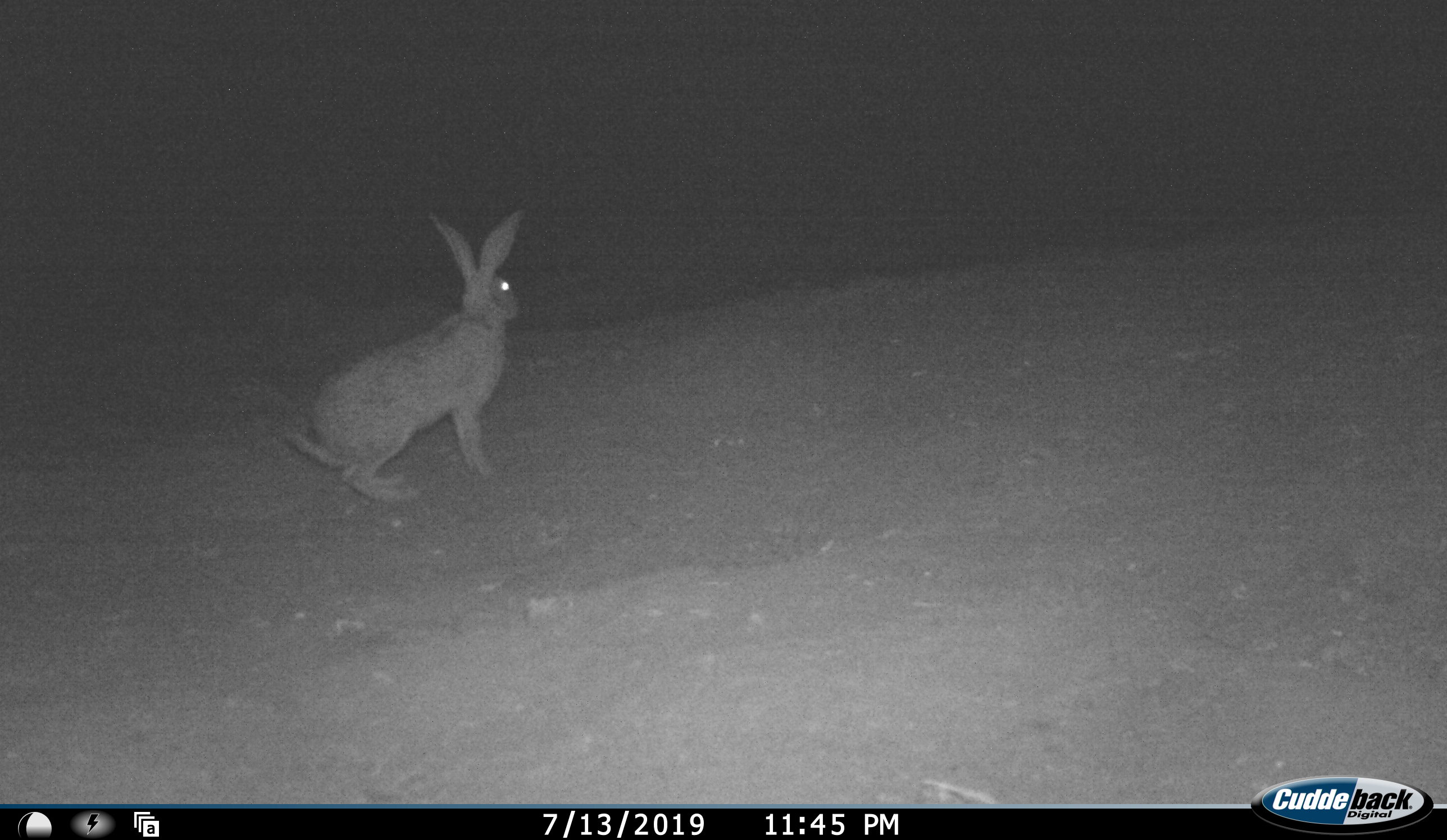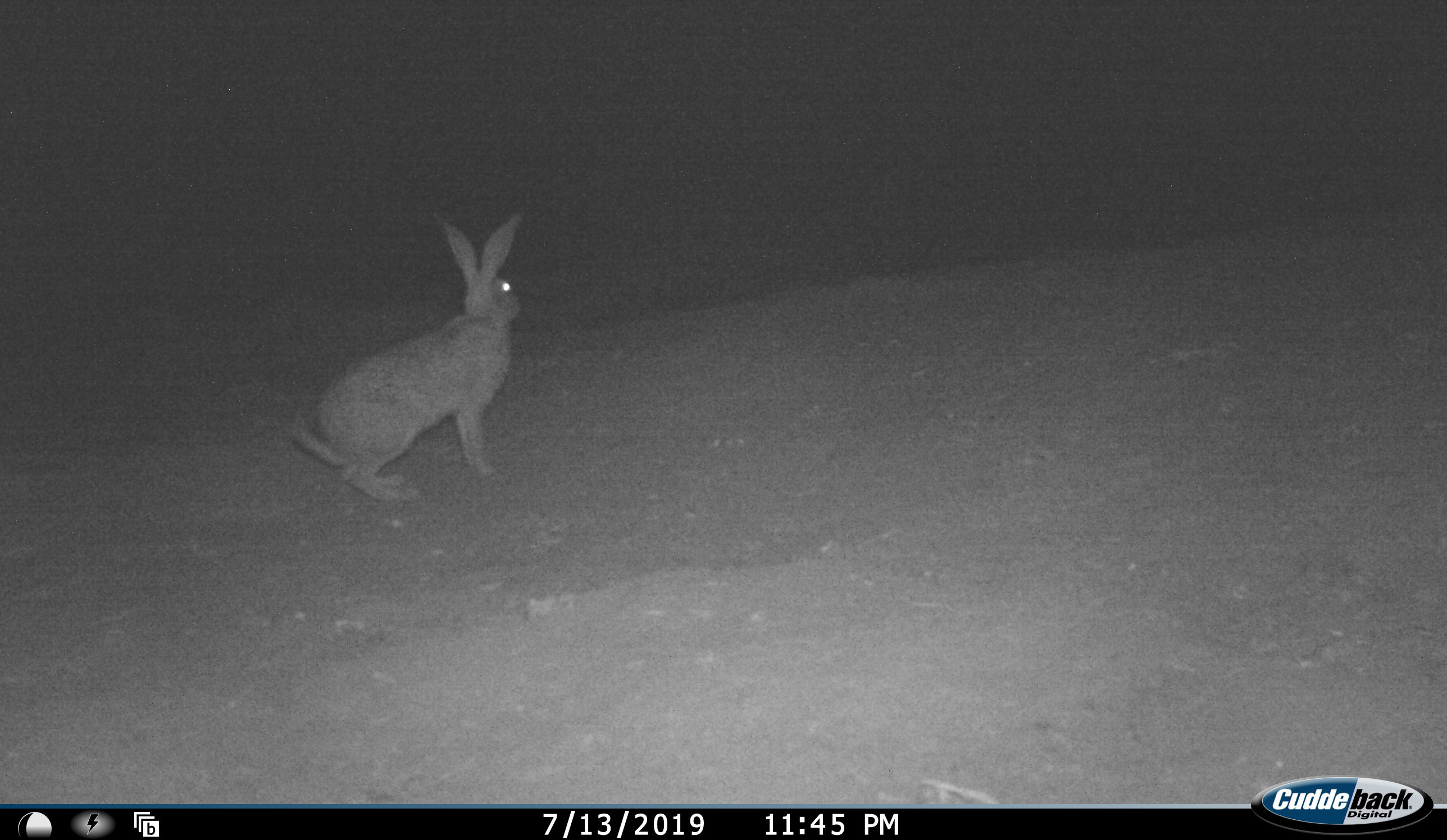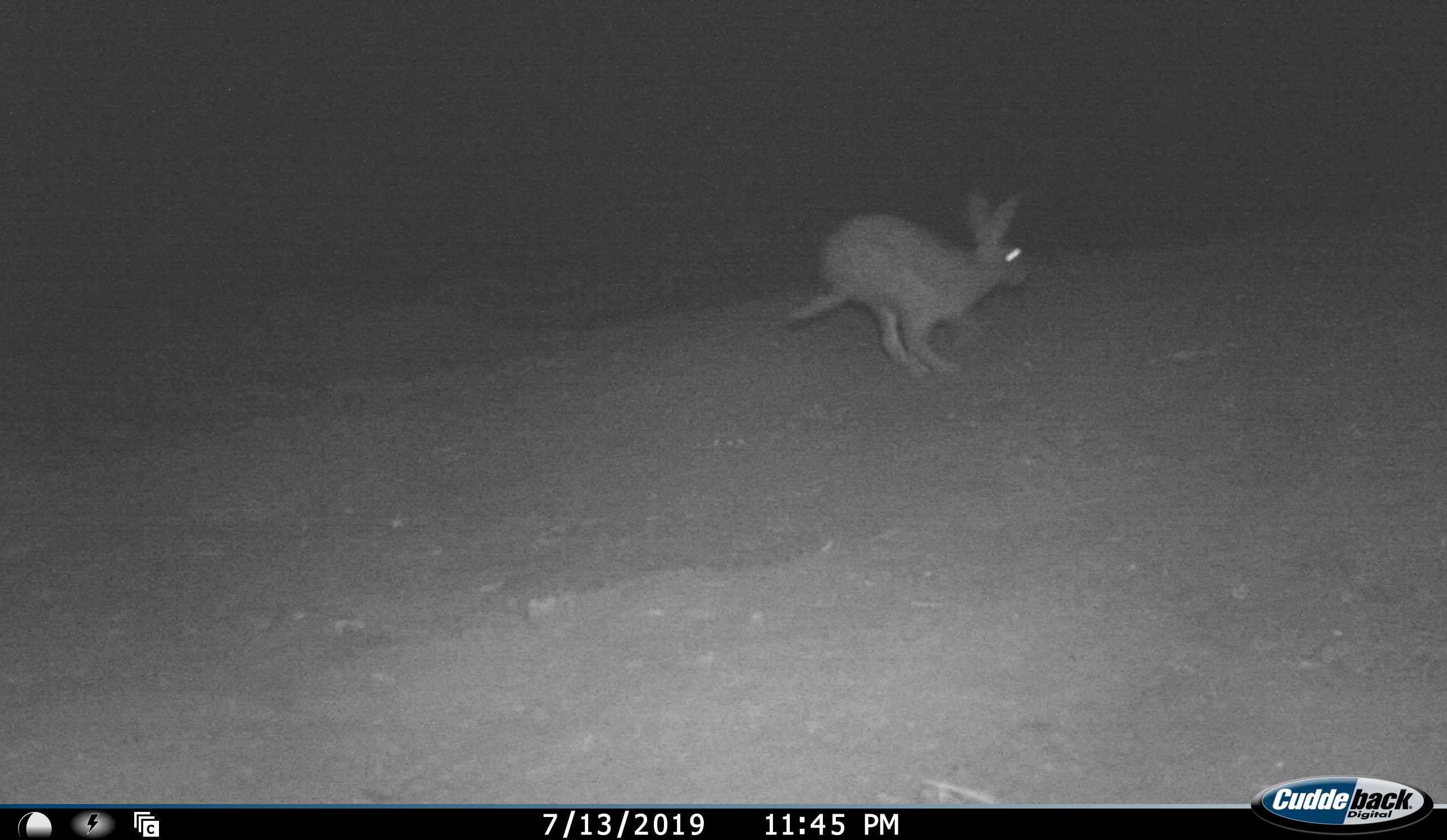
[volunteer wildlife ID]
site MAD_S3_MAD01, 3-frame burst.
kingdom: Animalia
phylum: Chordata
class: Mammalia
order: Lagomorpha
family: Leporidae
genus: Lepus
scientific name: Lepus capensis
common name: cape hare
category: harecape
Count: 1.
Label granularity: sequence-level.